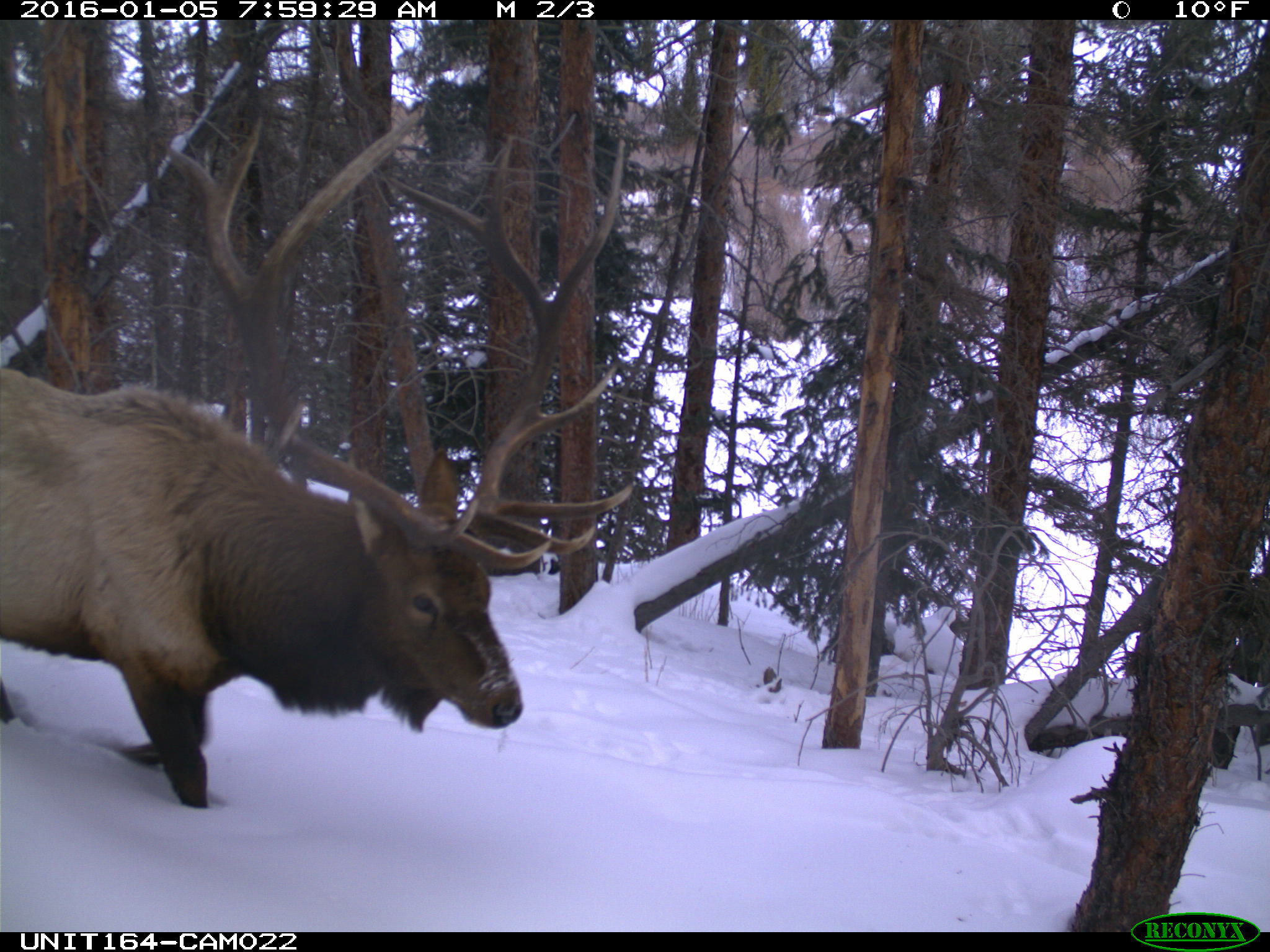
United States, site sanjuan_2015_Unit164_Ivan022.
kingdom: Animalia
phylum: Chordata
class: Mammalia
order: Artiodactyla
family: Cervidae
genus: Cervus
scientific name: Cervus elaphus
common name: red deer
Cervus elaphus (red deer).